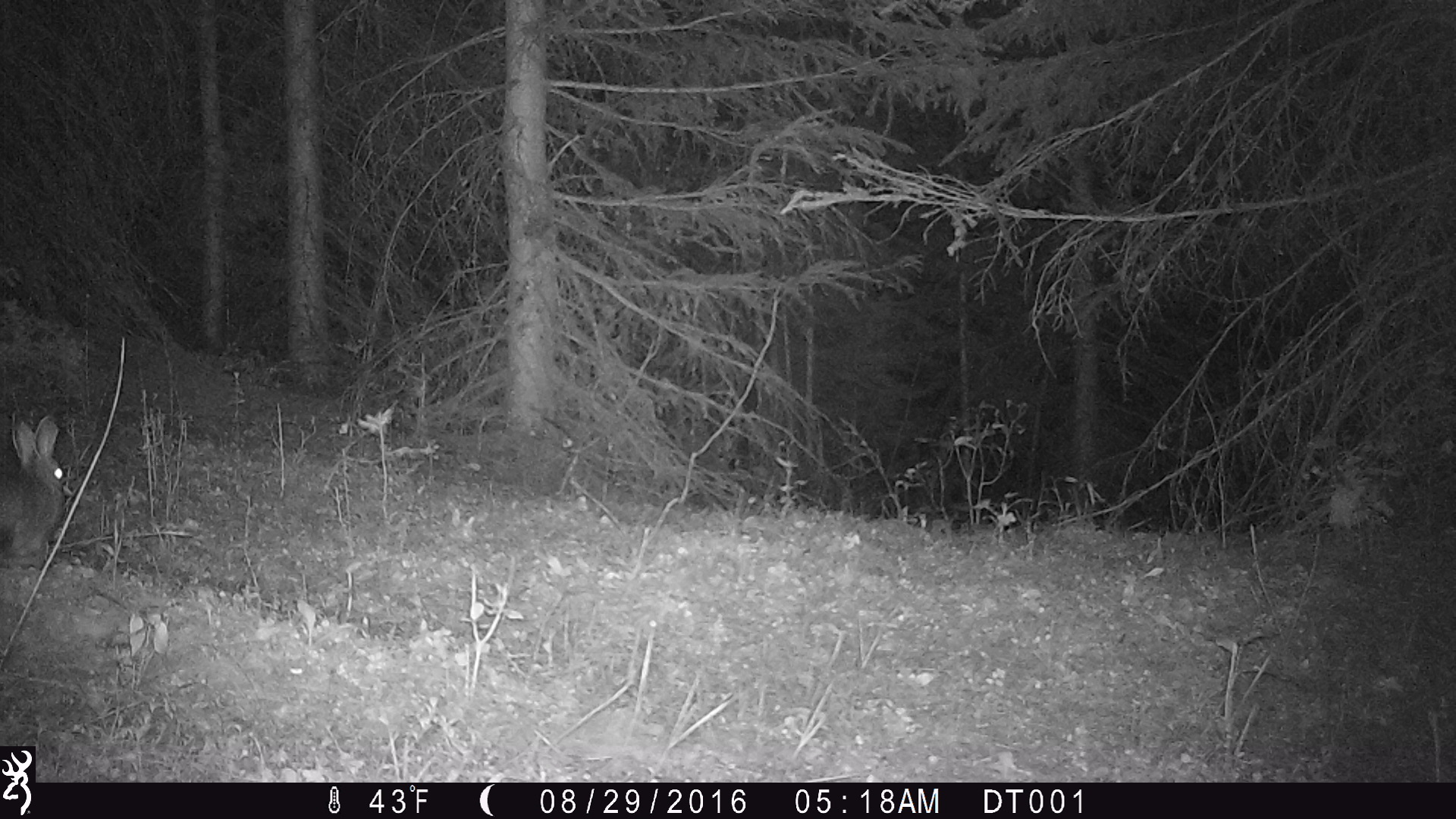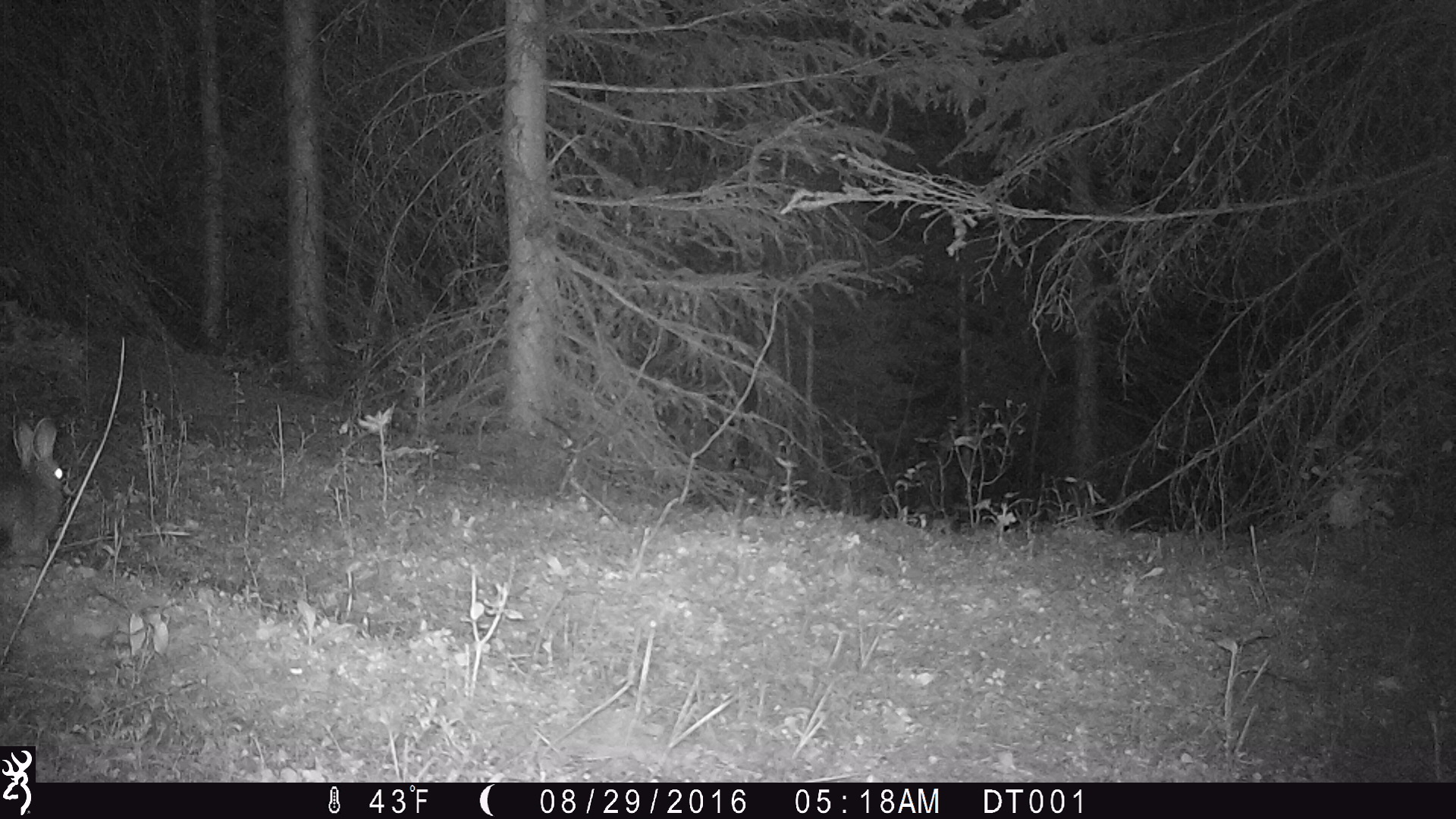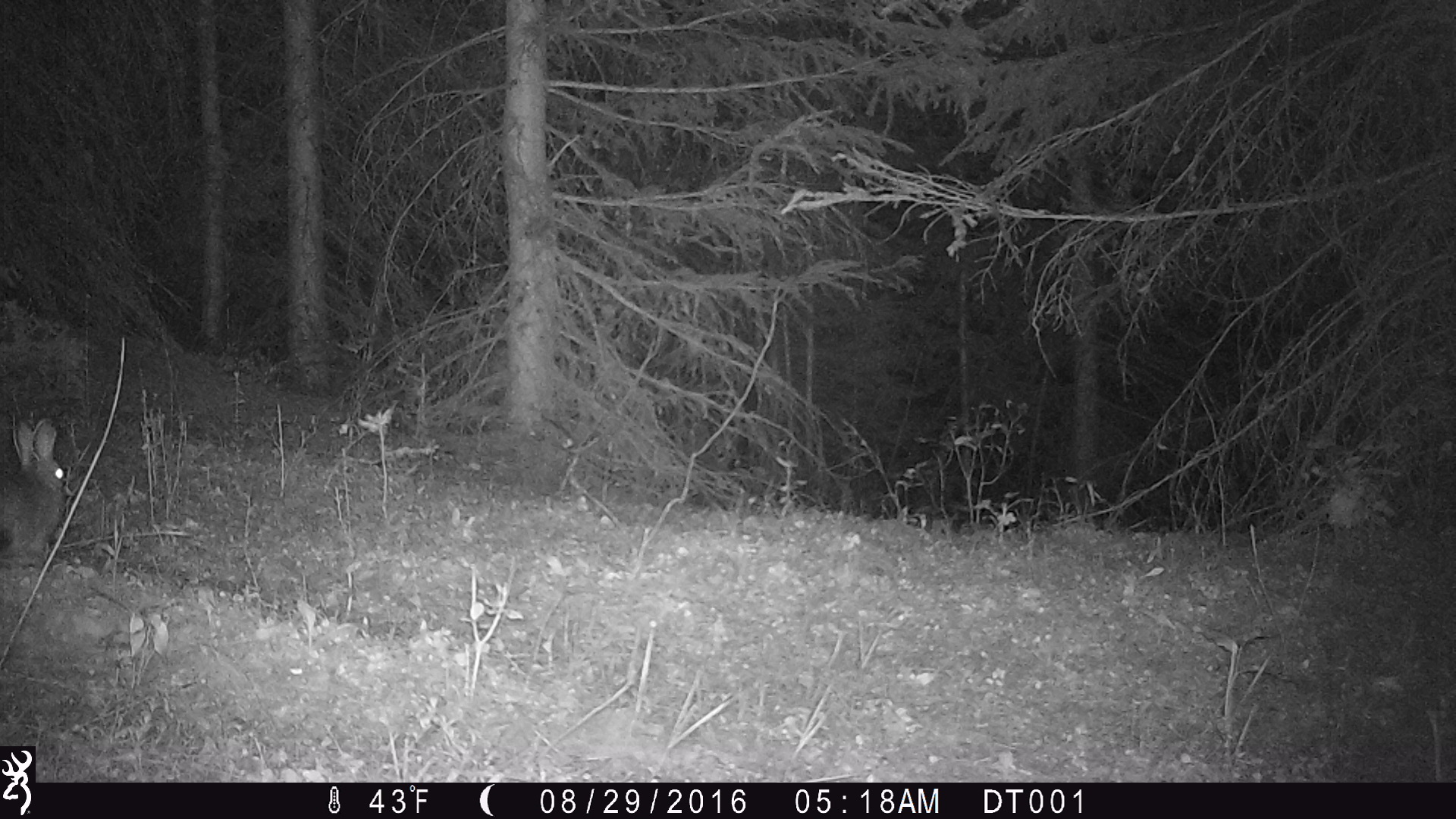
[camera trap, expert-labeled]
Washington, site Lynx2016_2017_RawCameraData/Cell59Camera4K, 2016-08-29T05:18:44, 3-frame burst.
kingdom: Animalia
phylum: Chordata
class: Mammalia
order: Lagomorpha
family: Leporidae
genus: Lepus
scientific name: Lepus americanus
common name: snowshoe hare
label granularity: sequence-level